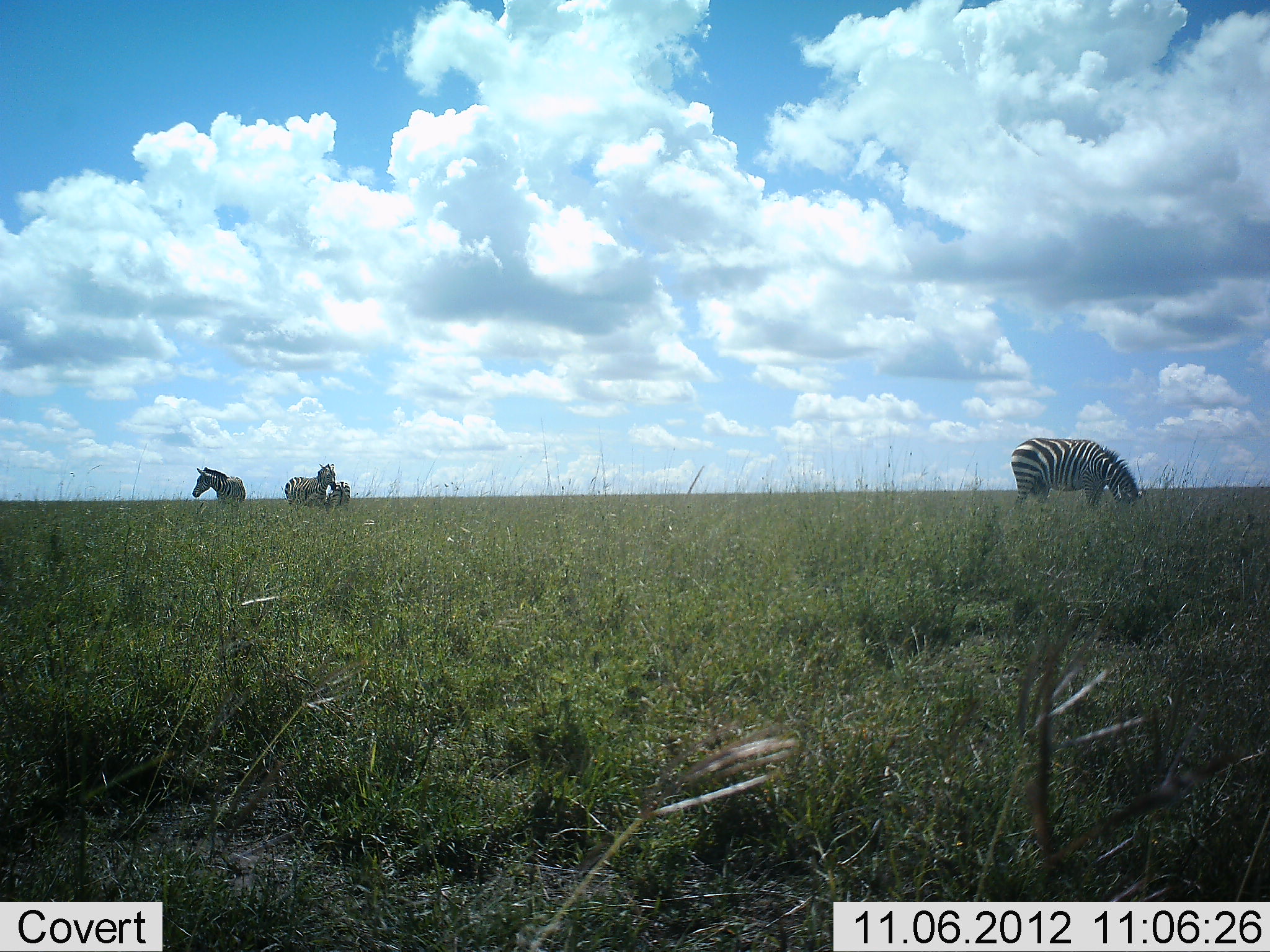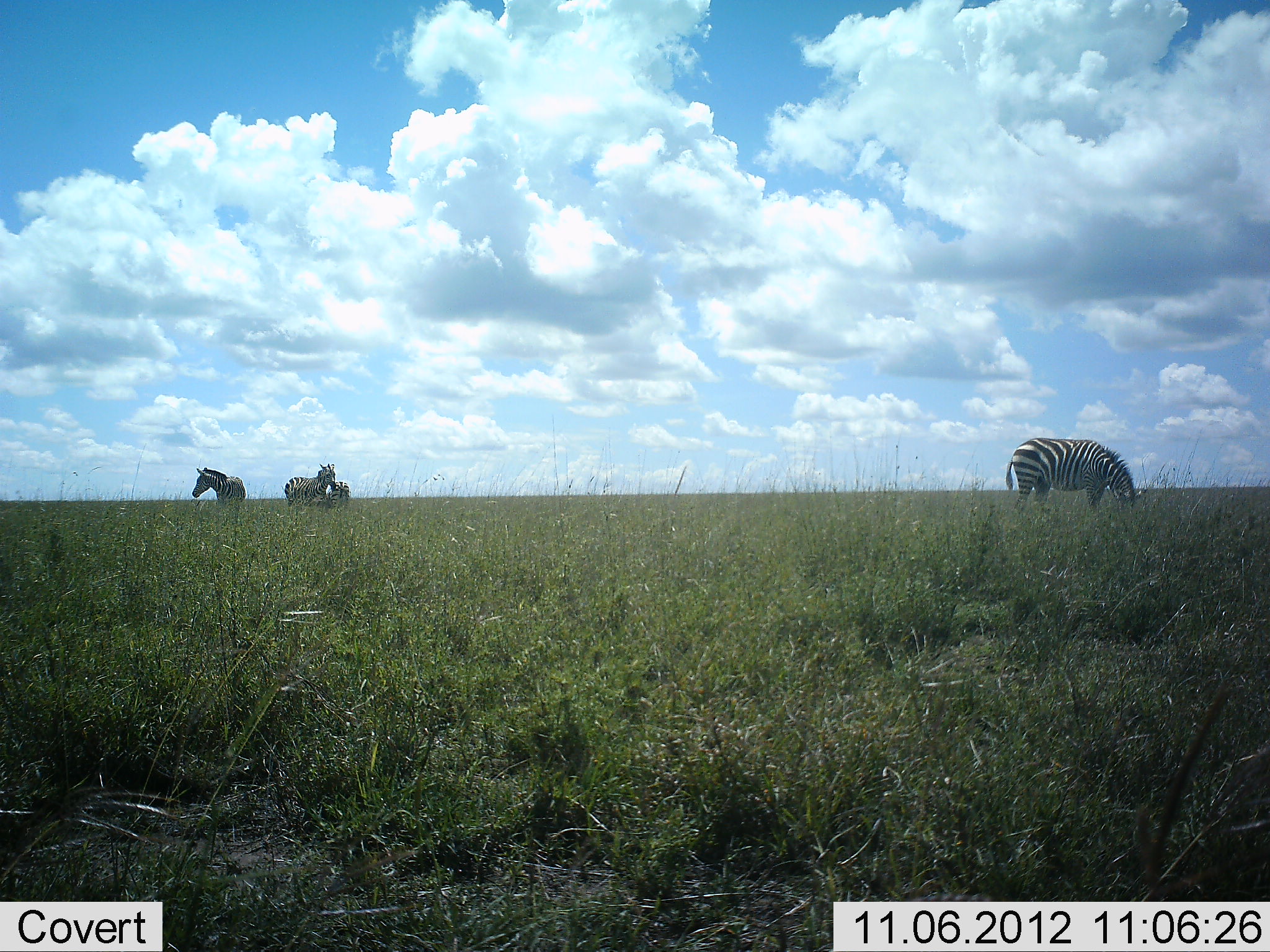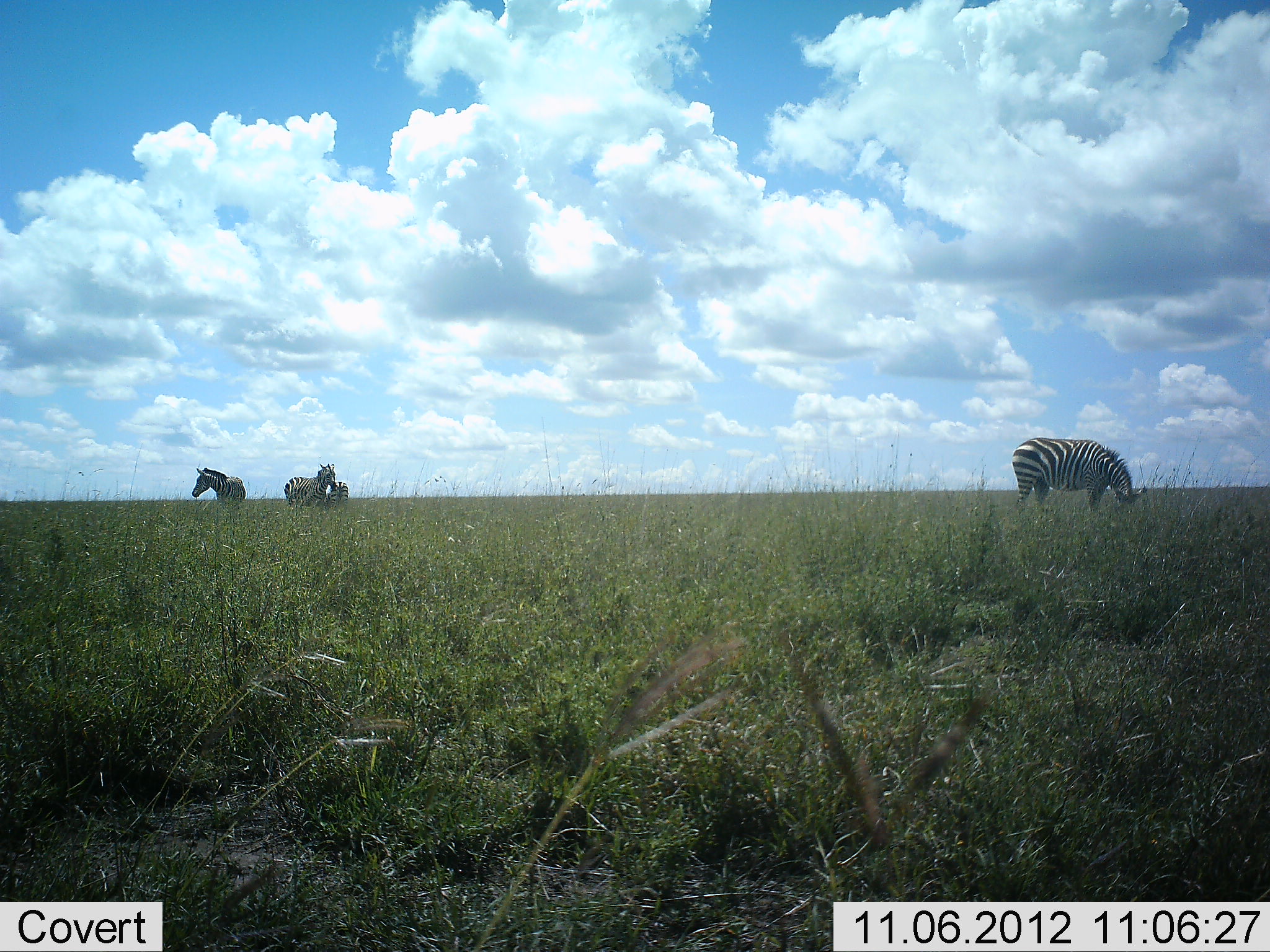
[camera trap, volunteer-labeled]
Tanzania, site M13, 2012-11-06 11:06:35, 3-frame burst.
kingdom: Animalia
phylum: Chordata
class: Mammalia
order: Perissodactyla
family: Equidae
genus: Equus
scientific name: Equus quagga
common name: plains zebra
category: zebra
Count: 4.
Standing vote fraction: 90%.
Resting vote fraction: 10%.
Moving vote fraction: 0%.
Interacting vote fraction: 0%.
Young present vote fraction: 10%.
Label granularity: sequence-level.